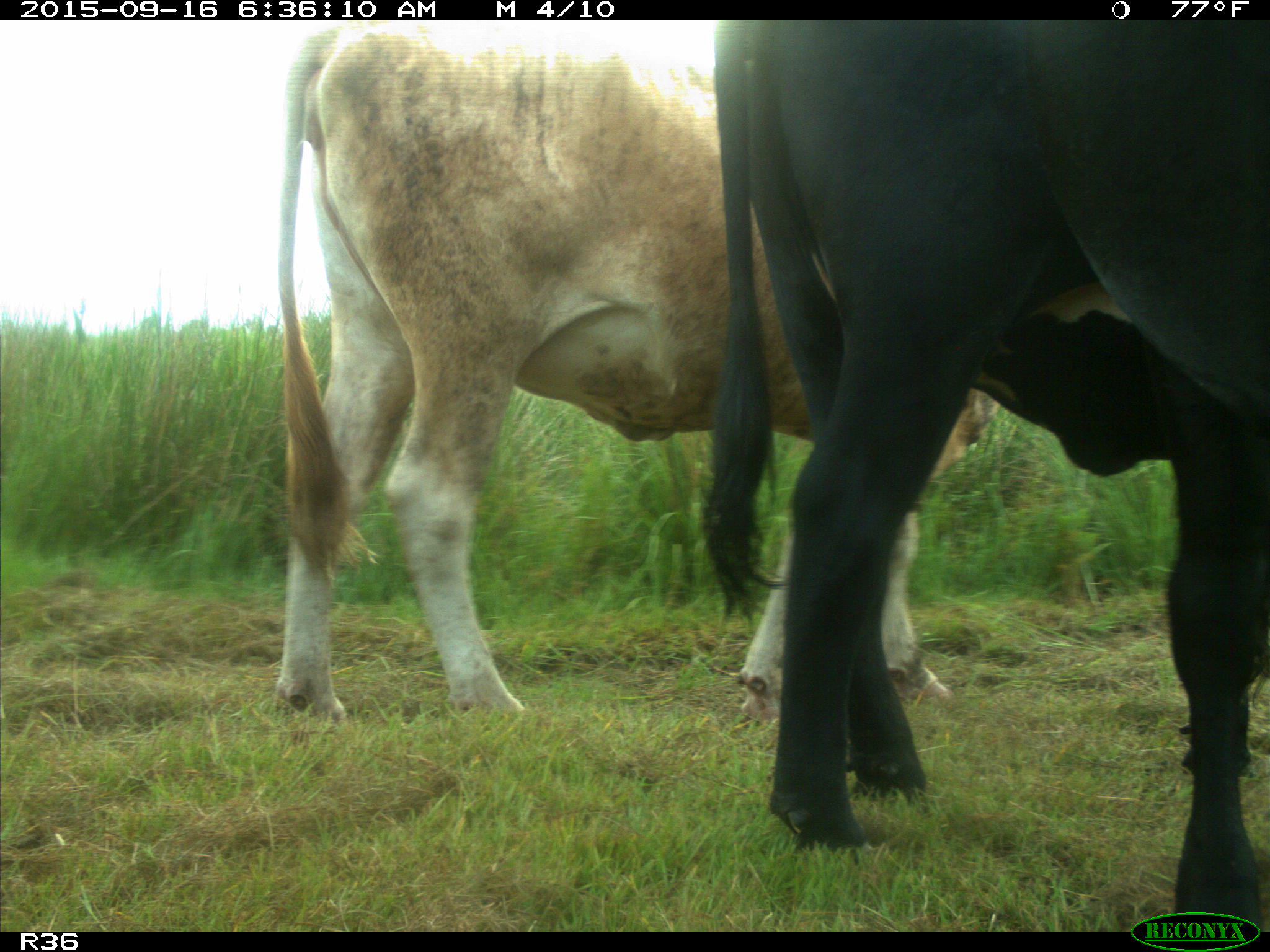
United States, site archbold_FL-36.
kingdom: Animalia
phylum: Chordata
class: Mammalia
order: Artiodactyla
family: Bovidae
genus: Bos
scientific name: Bos taurus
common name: domestic cow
Bos taurus (domestic cow).